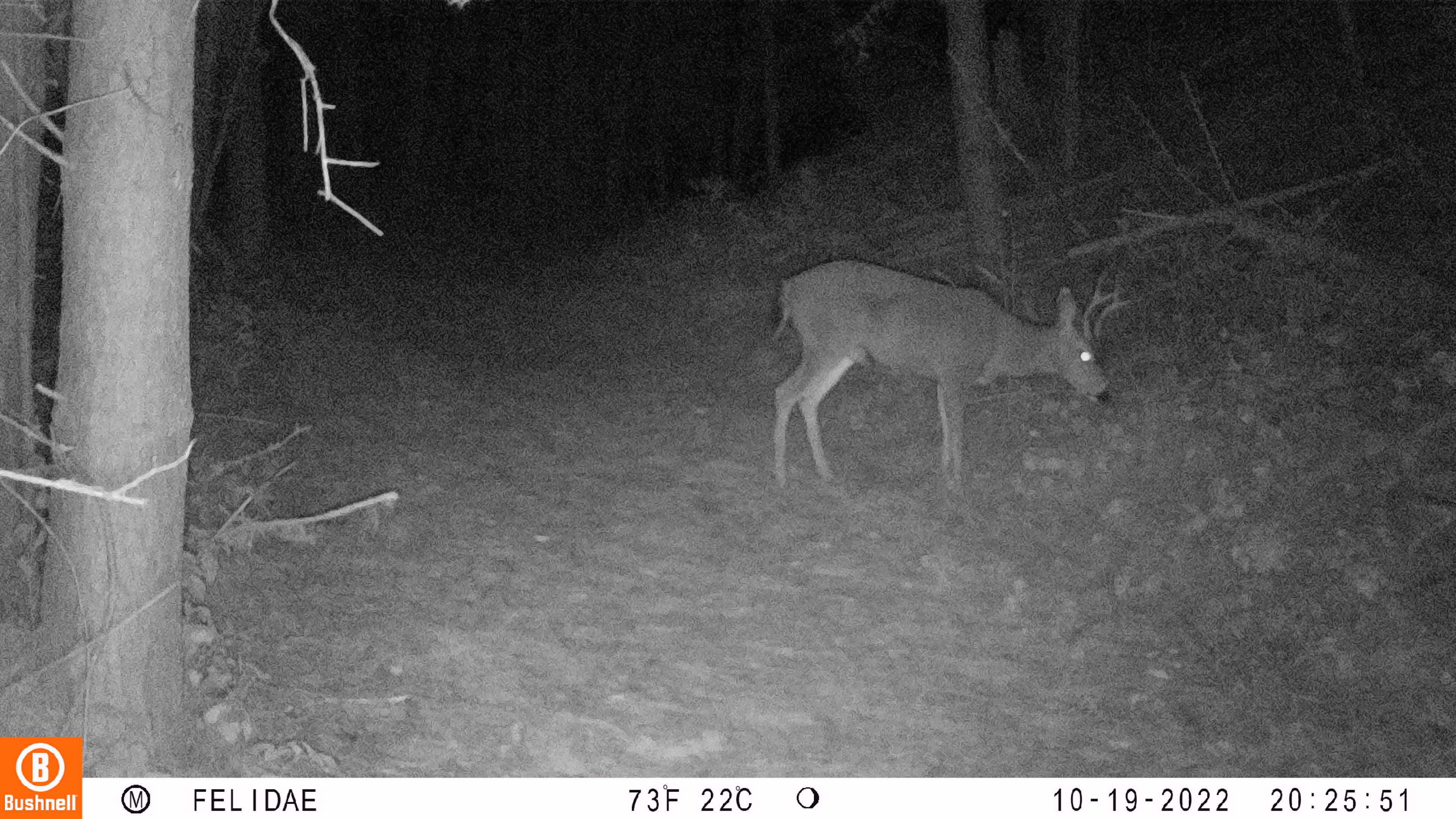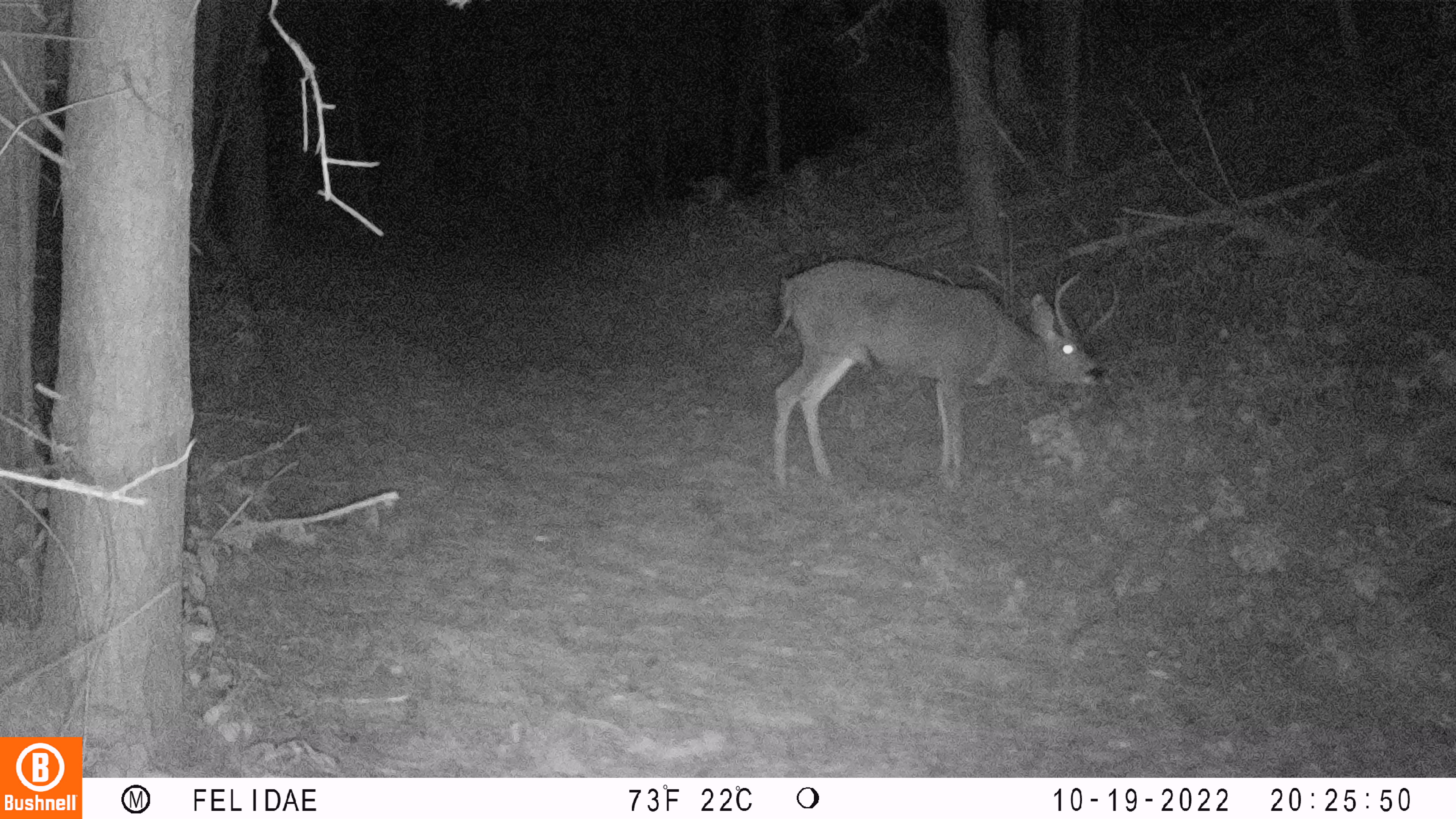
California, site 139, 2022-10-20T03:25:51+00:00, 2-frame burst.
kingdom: Animalia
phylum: Chordata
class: Mammalia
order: Artiodactyla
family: Cervidae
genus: Odocoileus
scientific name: Odocoileus hemionus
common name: mule deer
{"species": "mule deer (Odocoileus hemionus)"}